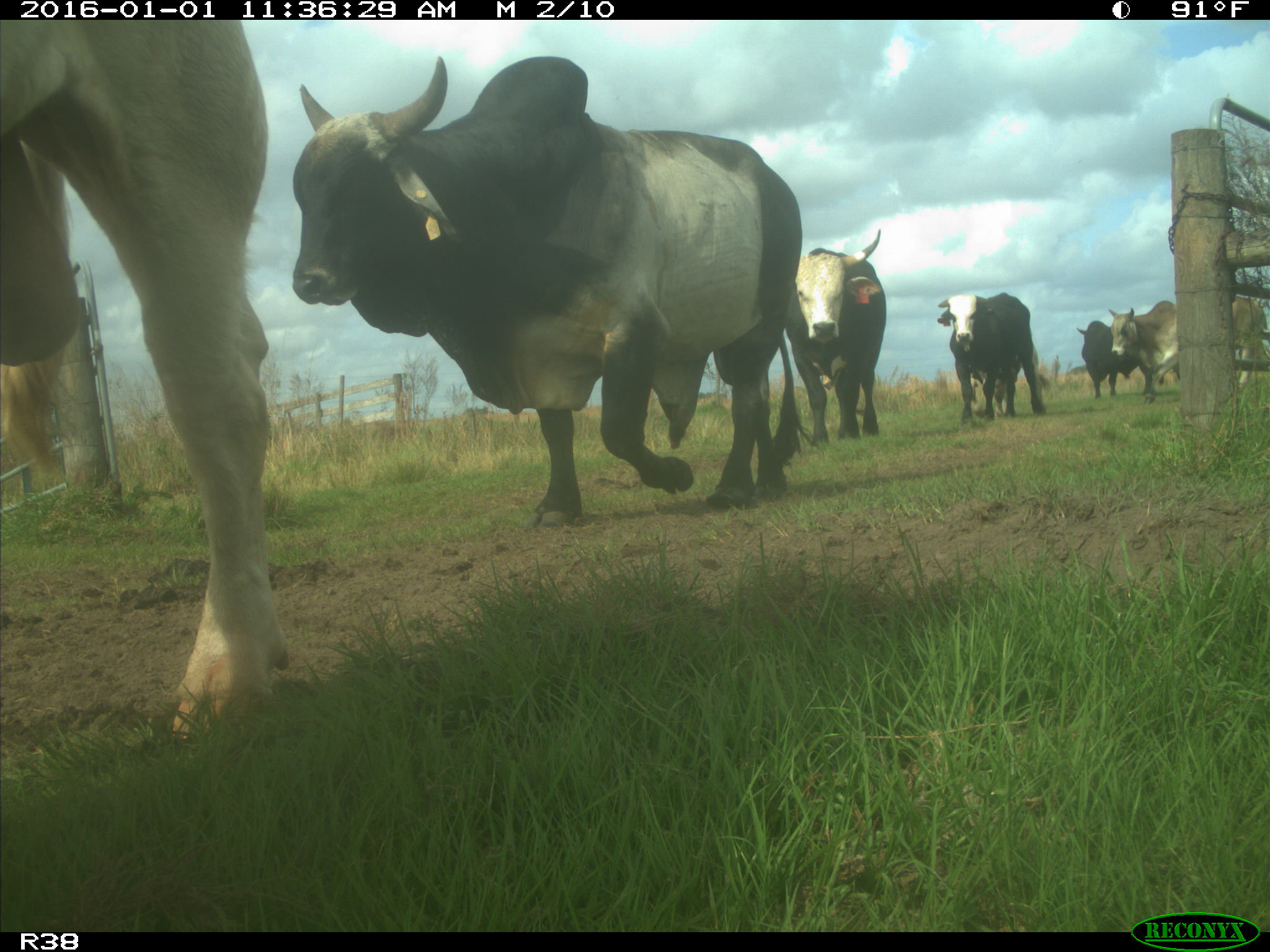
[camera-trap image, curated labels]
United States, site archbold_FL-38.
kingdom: Animalia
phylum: Chordata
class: Mammalia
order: Artiodactyla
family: Bovidae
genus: Bos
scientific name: Bos taurus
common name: domestic cow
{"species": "Bos taurus (domestic cow)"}